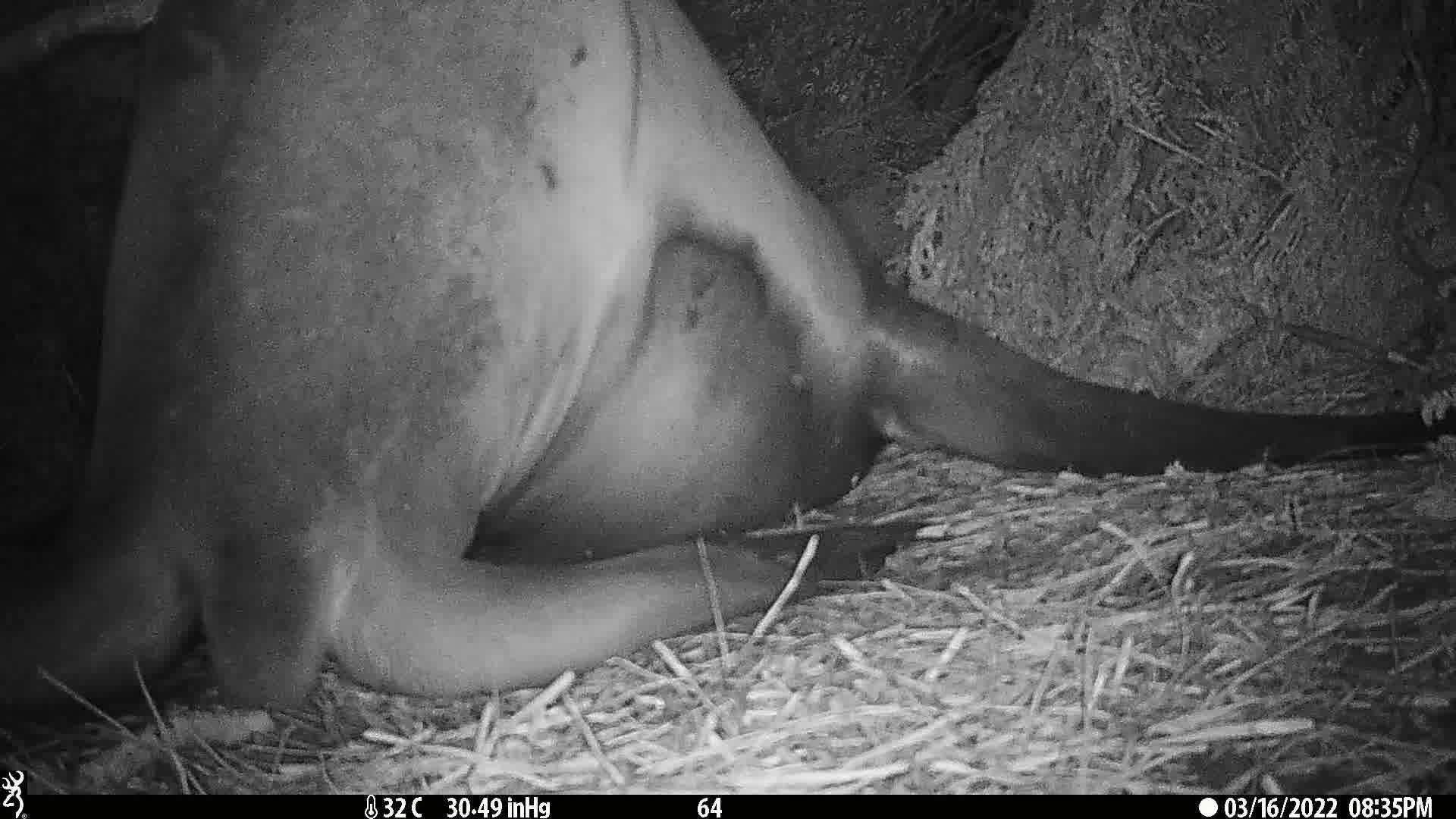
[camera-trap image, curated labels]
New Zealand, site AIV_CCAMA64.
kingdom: Animalia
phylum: Chordata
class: Mammalia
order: Carnivora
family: Otariidae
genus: Phocarctos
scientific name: Phocarctos hookeri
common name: new zealand sea lion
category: sealion